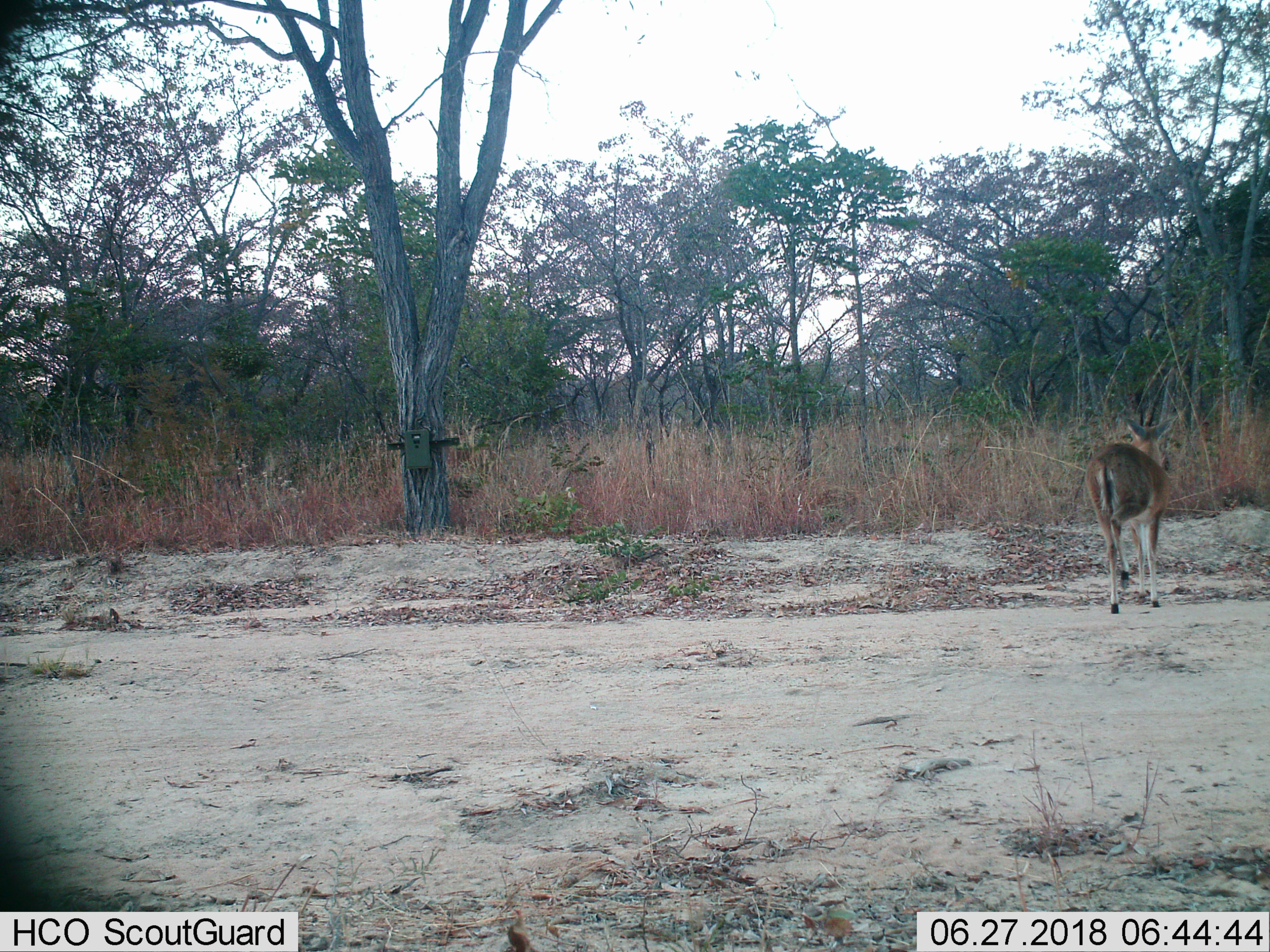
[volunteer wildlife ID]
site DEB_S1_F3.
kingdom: Animalia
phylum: Chordata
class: Mammalia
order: Artiodactyla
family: Bovidae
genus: Sylvicapra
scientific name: Sylvicapra grimmia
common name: common duiker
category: duikercommongrey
Duikercommongrey (common duiker) (Sylvicapra grimmia), count 1. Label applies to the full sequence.